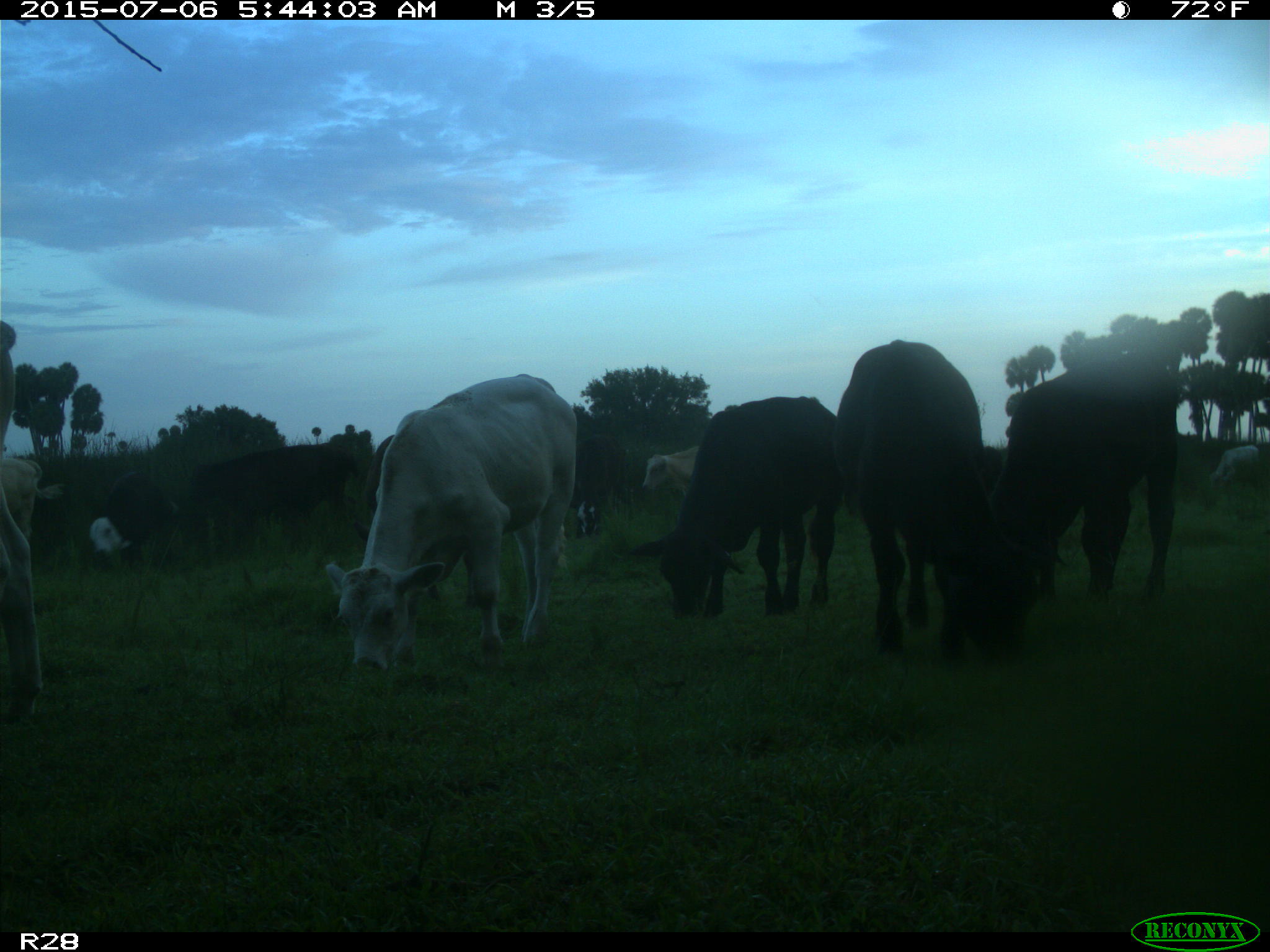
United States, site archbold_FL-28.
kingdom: Animalia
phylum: Chordata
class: Mammalia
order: Artiodactyla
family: Bovidae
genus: Bos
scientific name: Bos taurus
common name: domestic cow